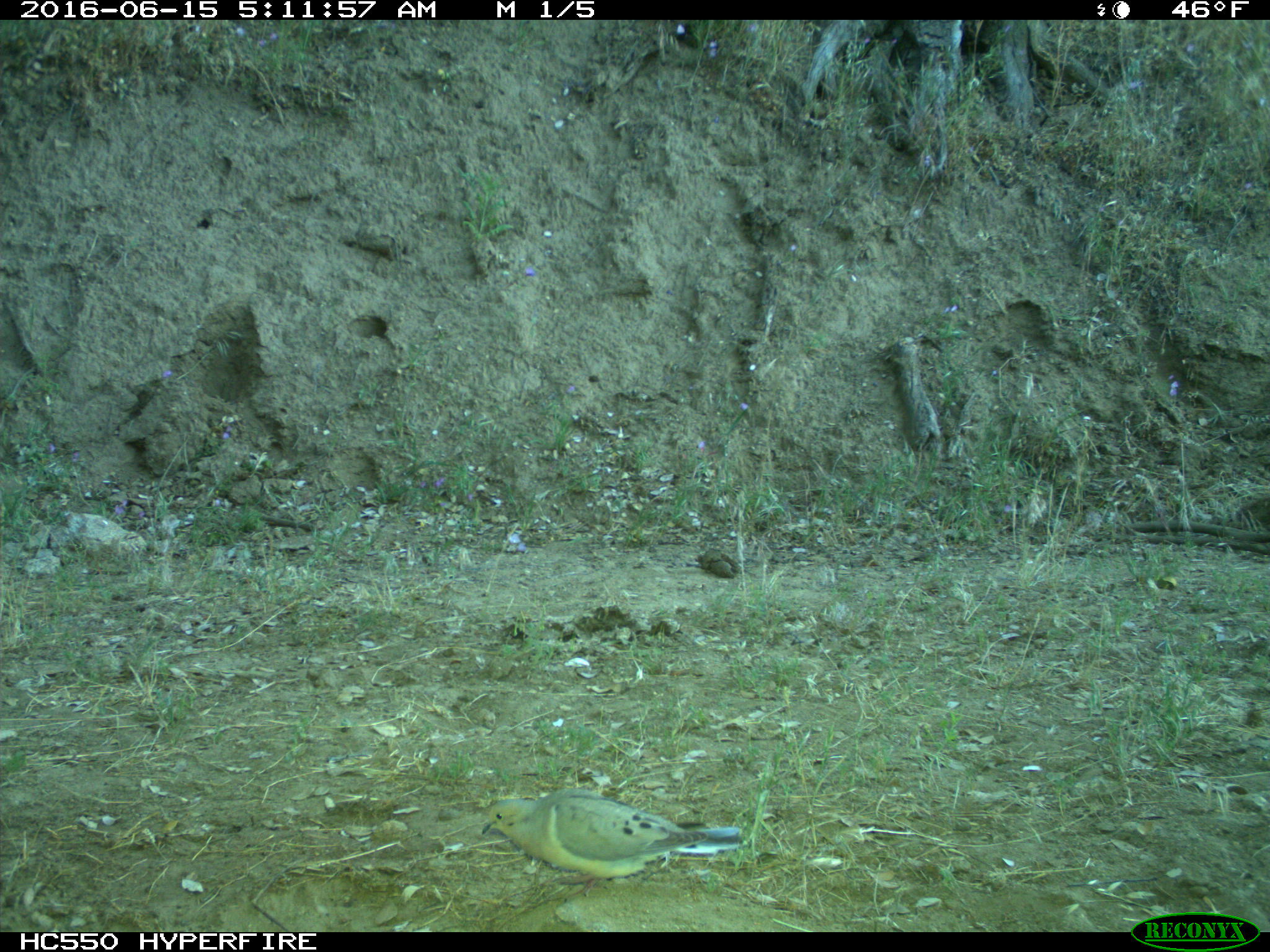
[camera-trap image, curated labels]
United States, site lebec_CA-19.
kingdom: Animalia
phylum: Chordata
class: Aves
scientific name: Aves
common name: birds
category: unidentified bird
Unidentified bird (birds) (Aves).